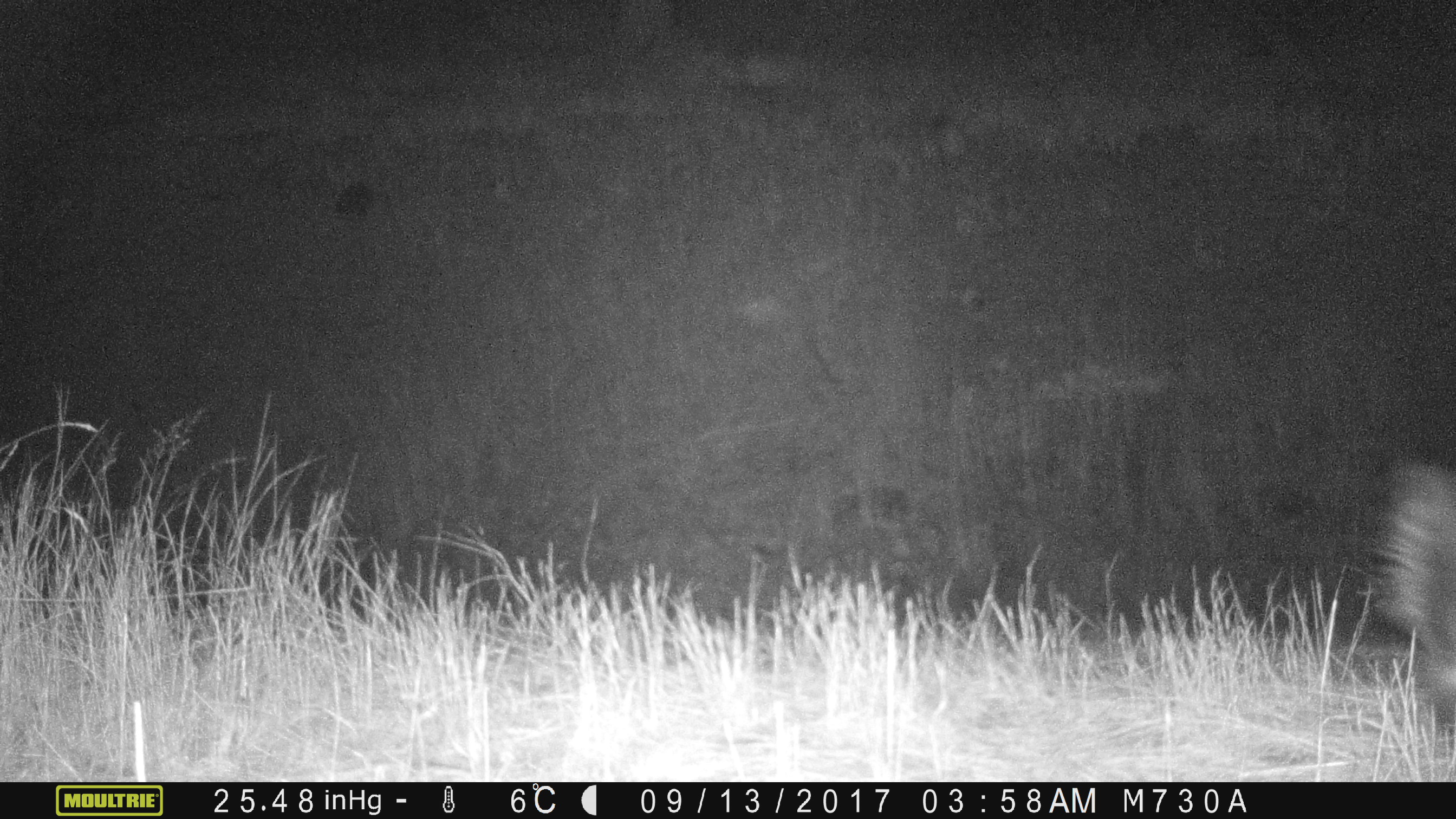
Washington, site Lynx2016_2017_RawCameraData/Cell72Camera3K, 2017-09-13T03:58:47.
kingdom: Animalia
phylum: Chordata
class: Mammalia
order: Carnivora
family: Mephitidae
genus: Mephitis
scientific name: Mephitis mephitis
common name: striped skunk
Mephitis mephitis (striped skunk). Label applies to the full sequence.